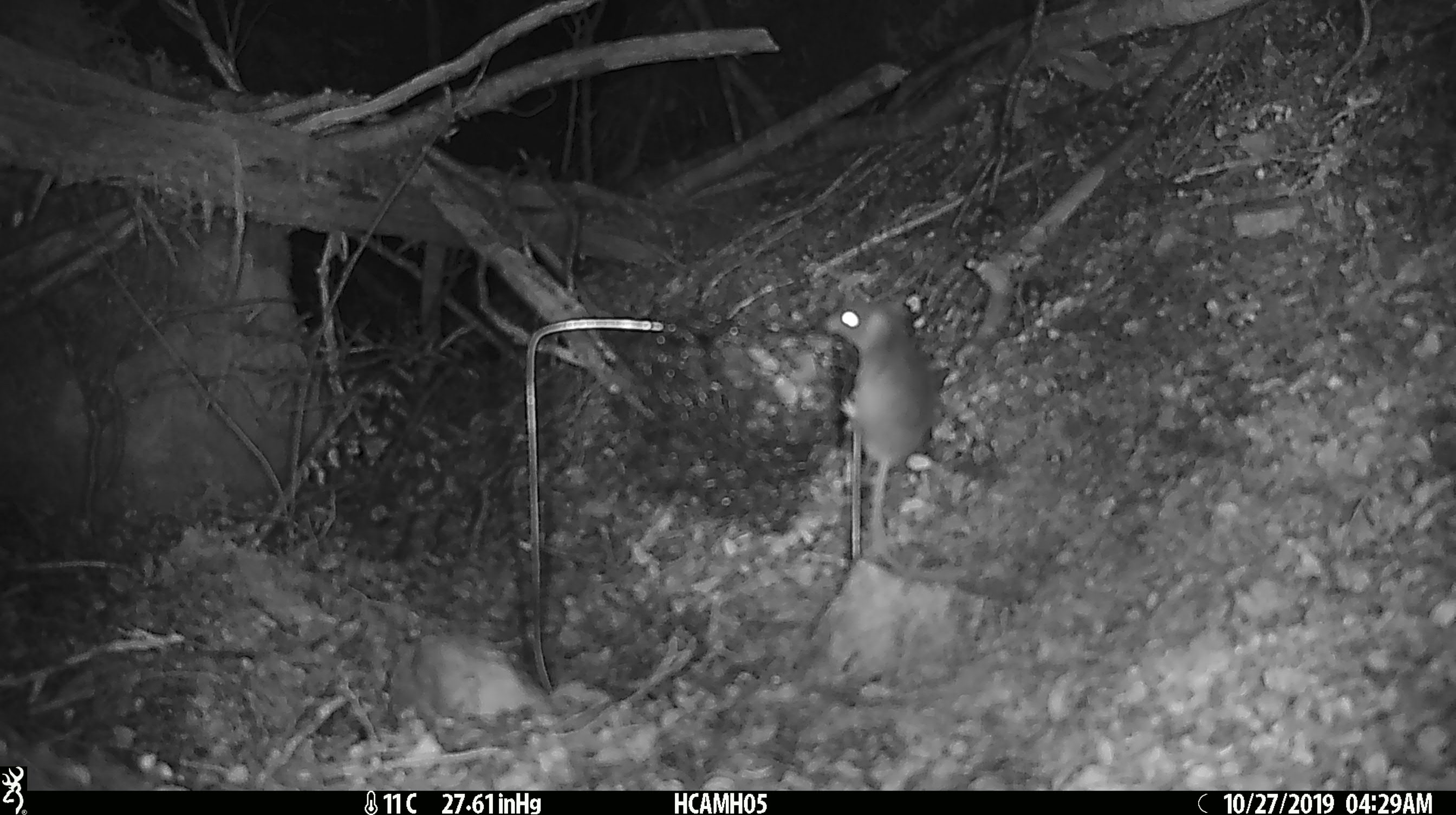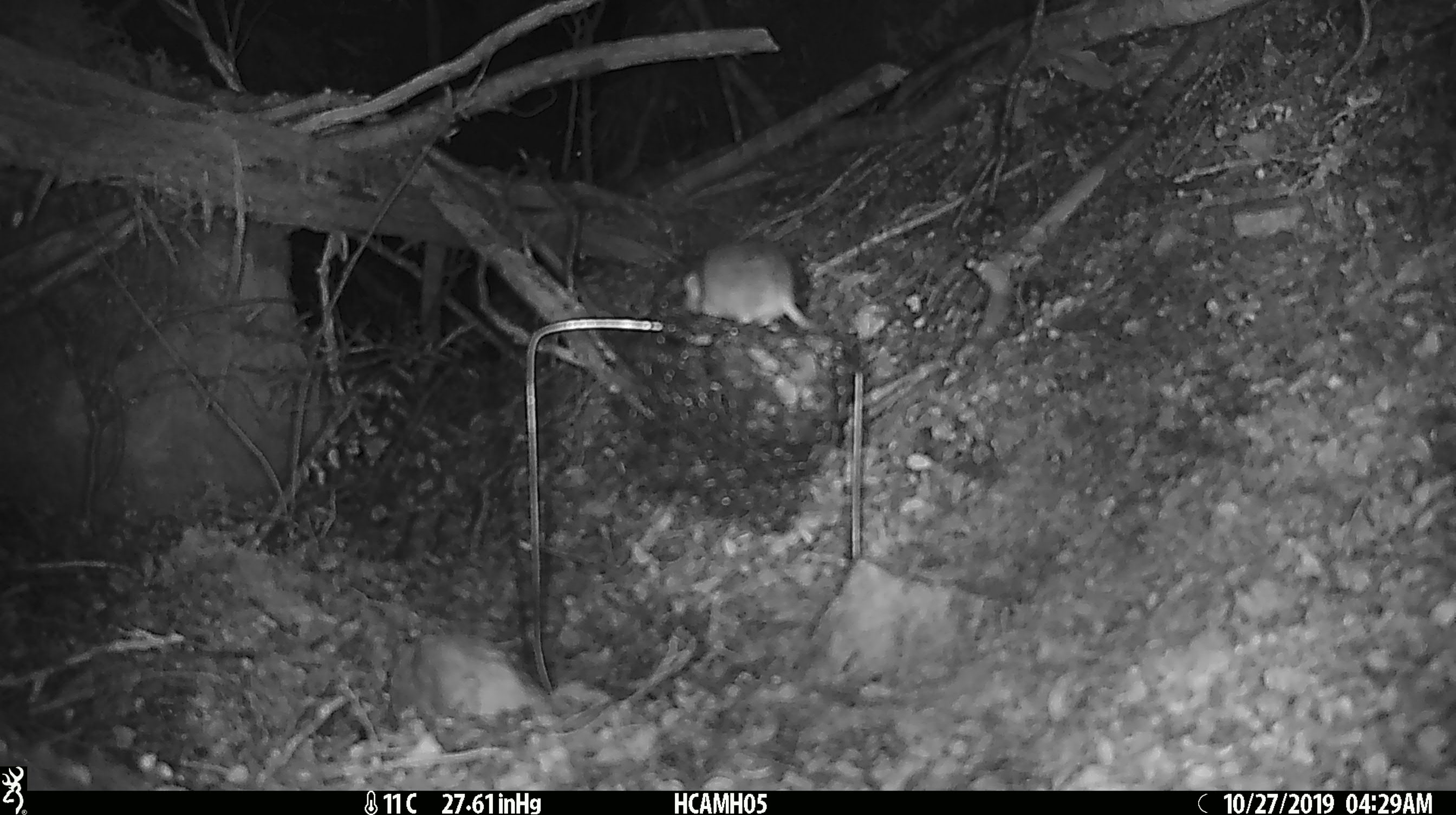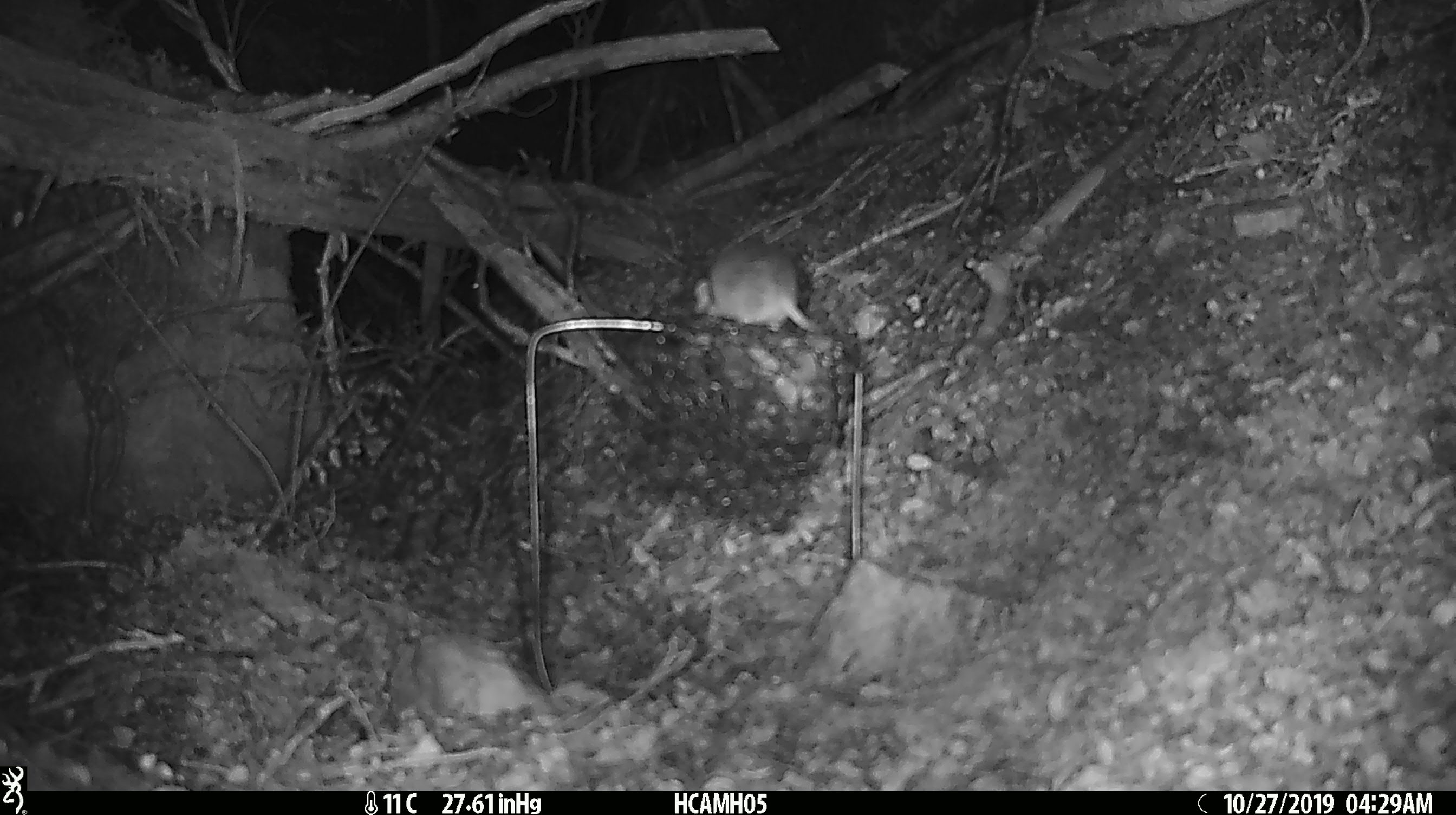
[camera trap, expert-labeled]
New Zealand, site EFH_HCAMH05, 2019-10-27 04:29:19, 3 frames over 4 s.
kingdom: Animalia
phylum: Chordata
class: Mammalia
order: Rodentia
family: Muridae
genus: Mus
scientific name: Mus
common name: mouse